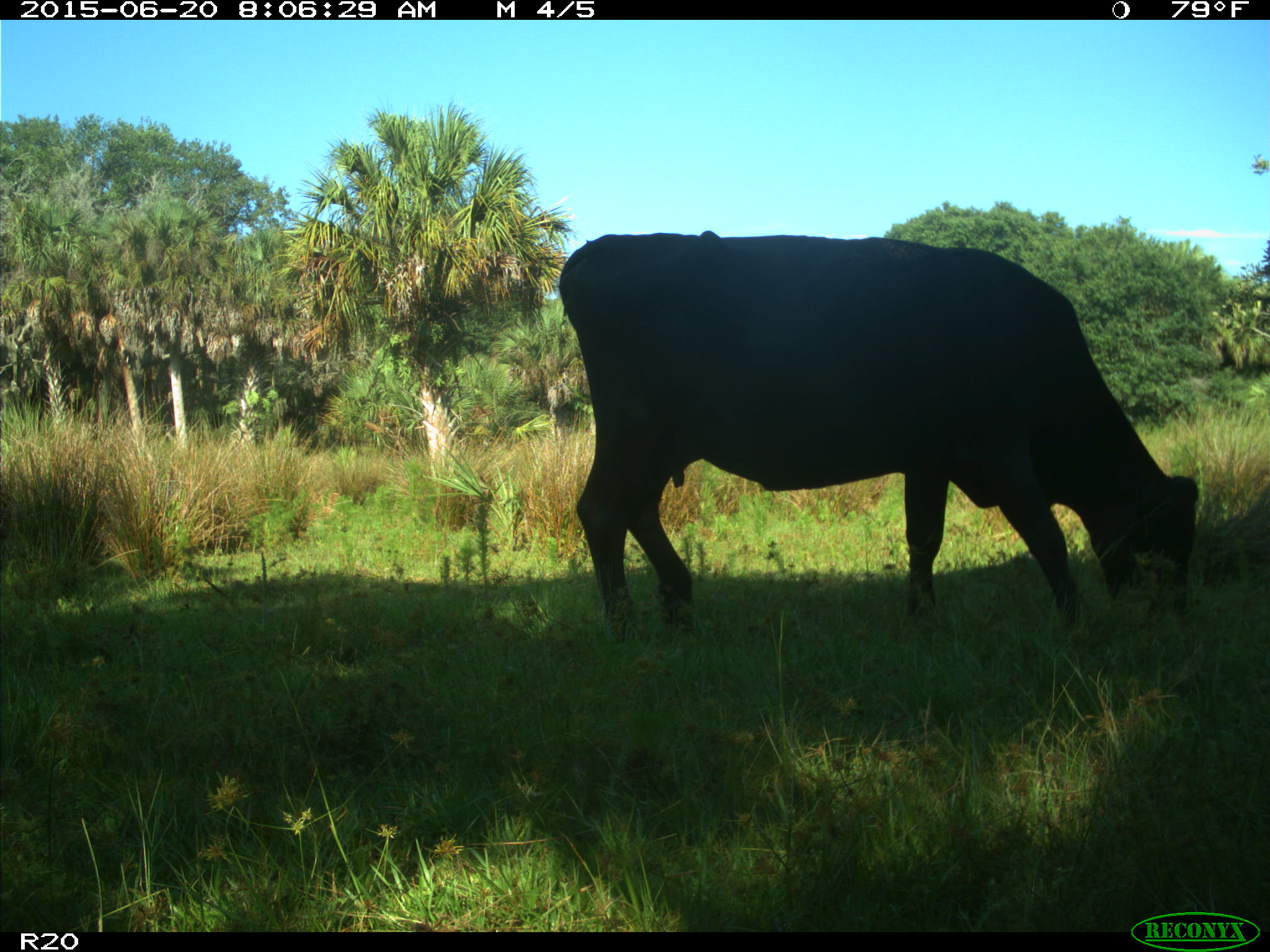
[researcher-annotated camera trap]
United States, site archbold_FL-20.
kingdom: Animalia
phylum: Chordata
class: Mammalia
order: Artiodactyla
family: Bovidae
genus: Bos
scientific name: Bos taurus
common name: domestic cow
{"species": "Bos taurus (domestic cow)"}